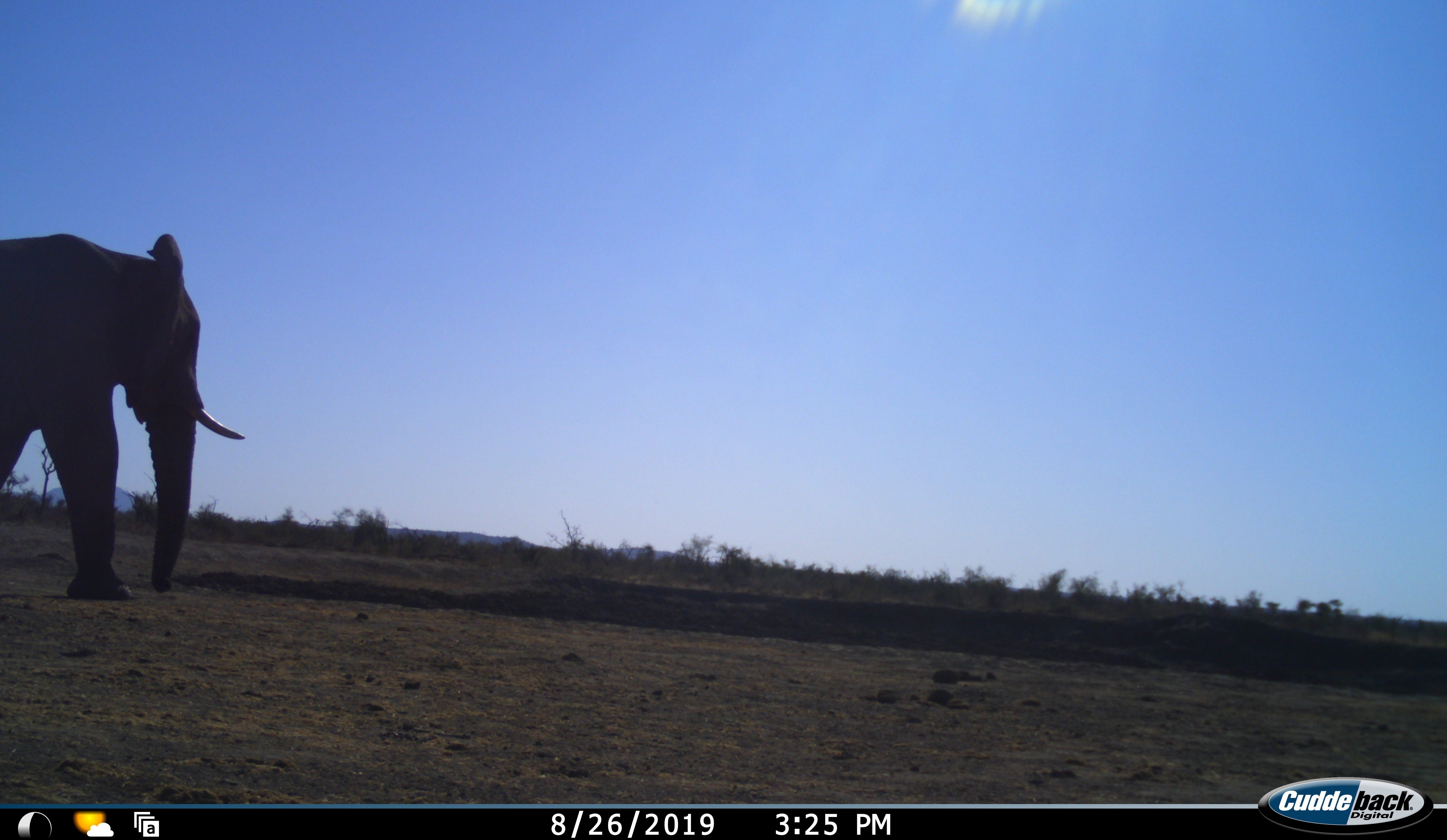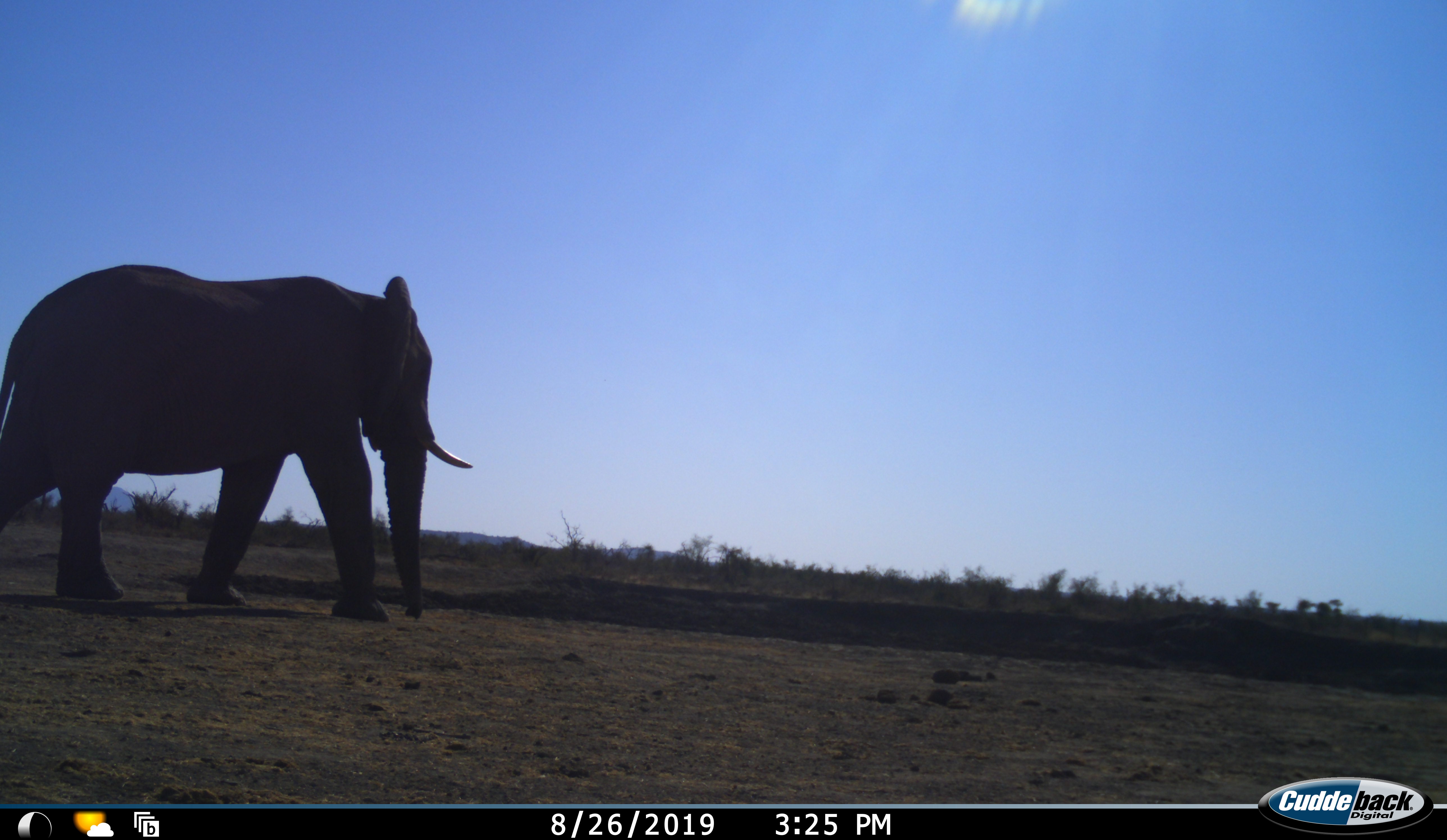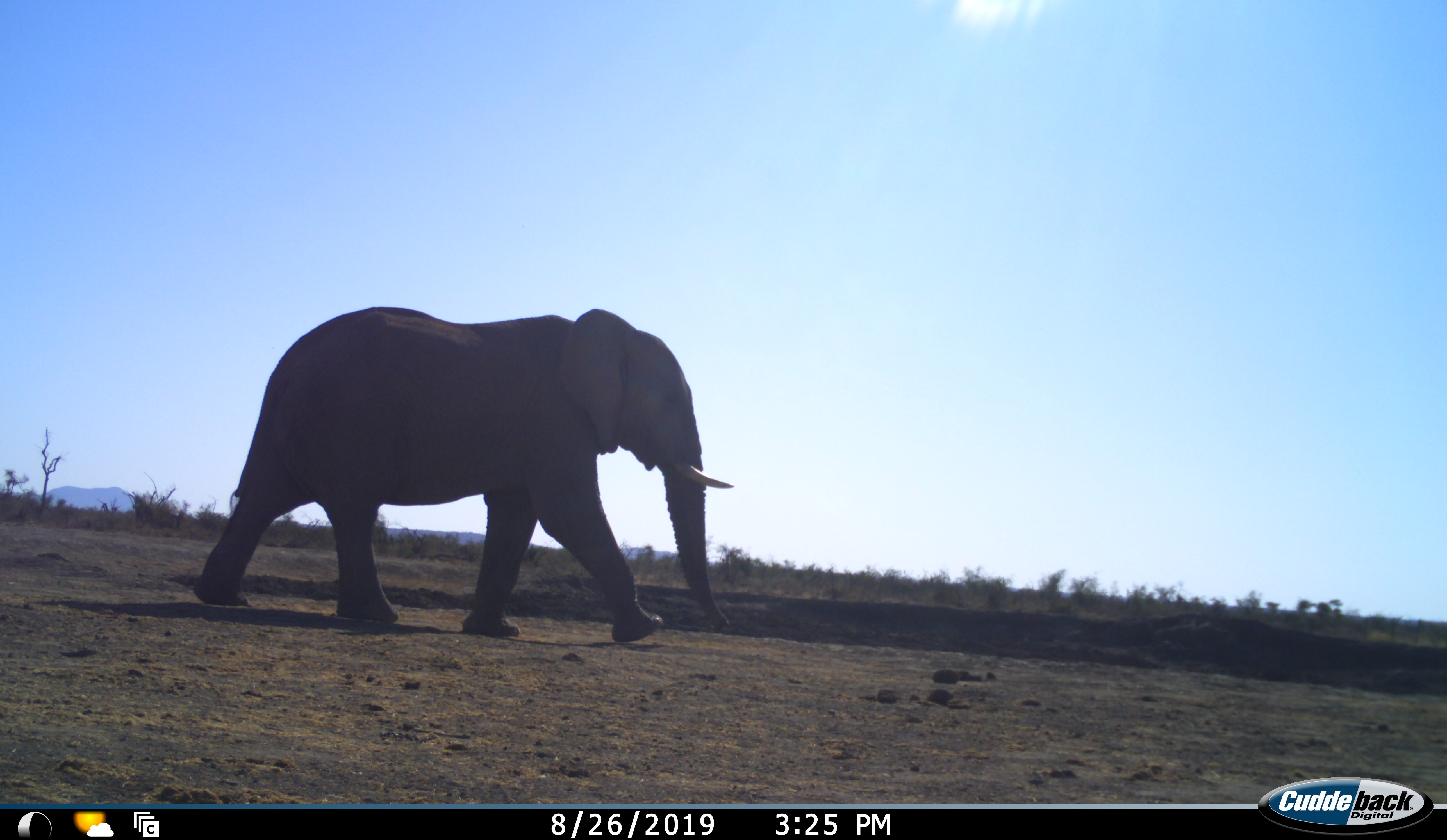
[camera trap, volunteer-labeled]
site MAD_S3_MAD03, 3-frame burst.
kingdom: Animalia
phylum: Chordata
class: Mammalia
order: Proboscidea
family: Elephantidae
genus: Loxodonta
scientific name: Loxodonta africana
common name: african bush elephant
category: elephant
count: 1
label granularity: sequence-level